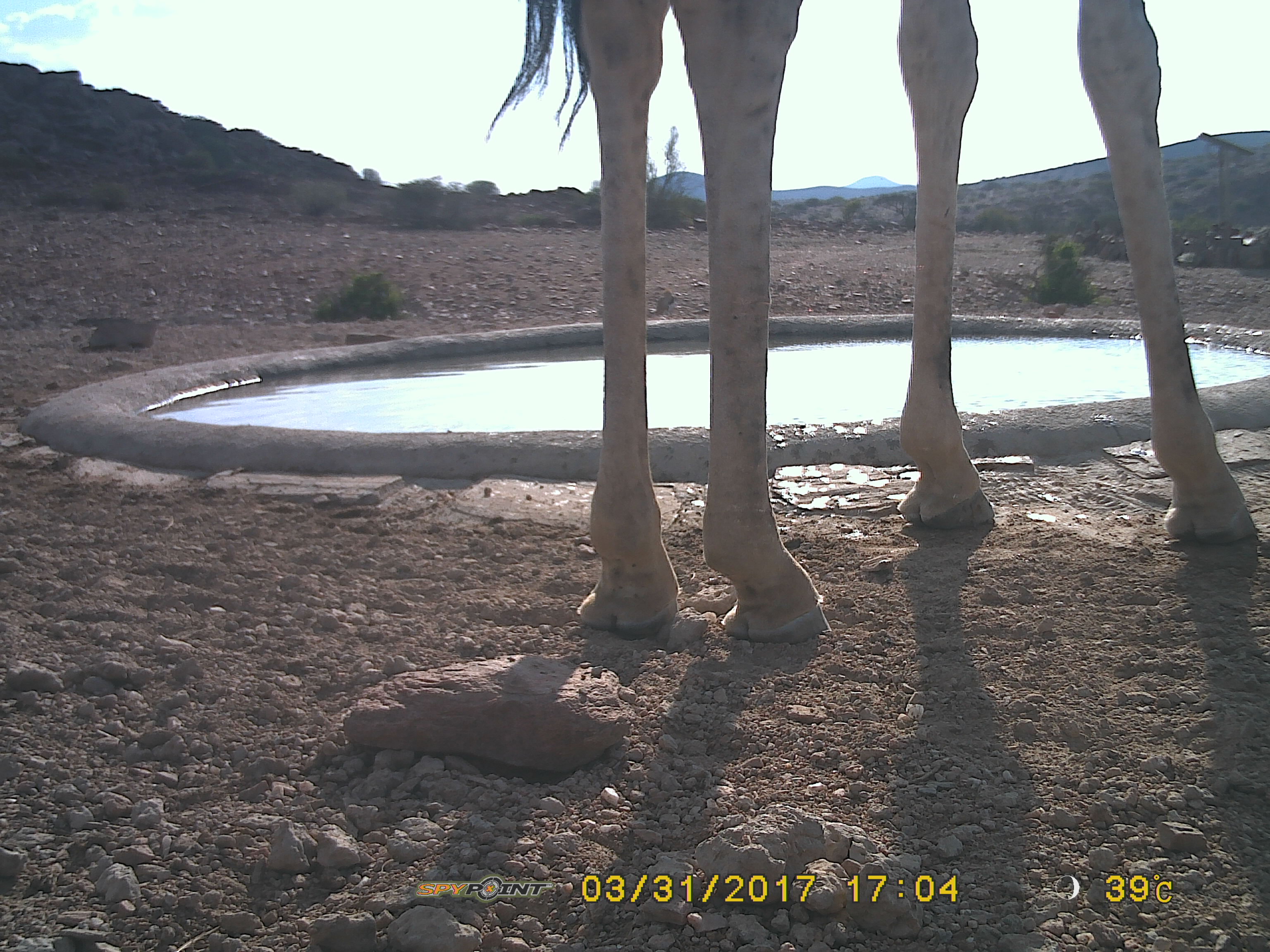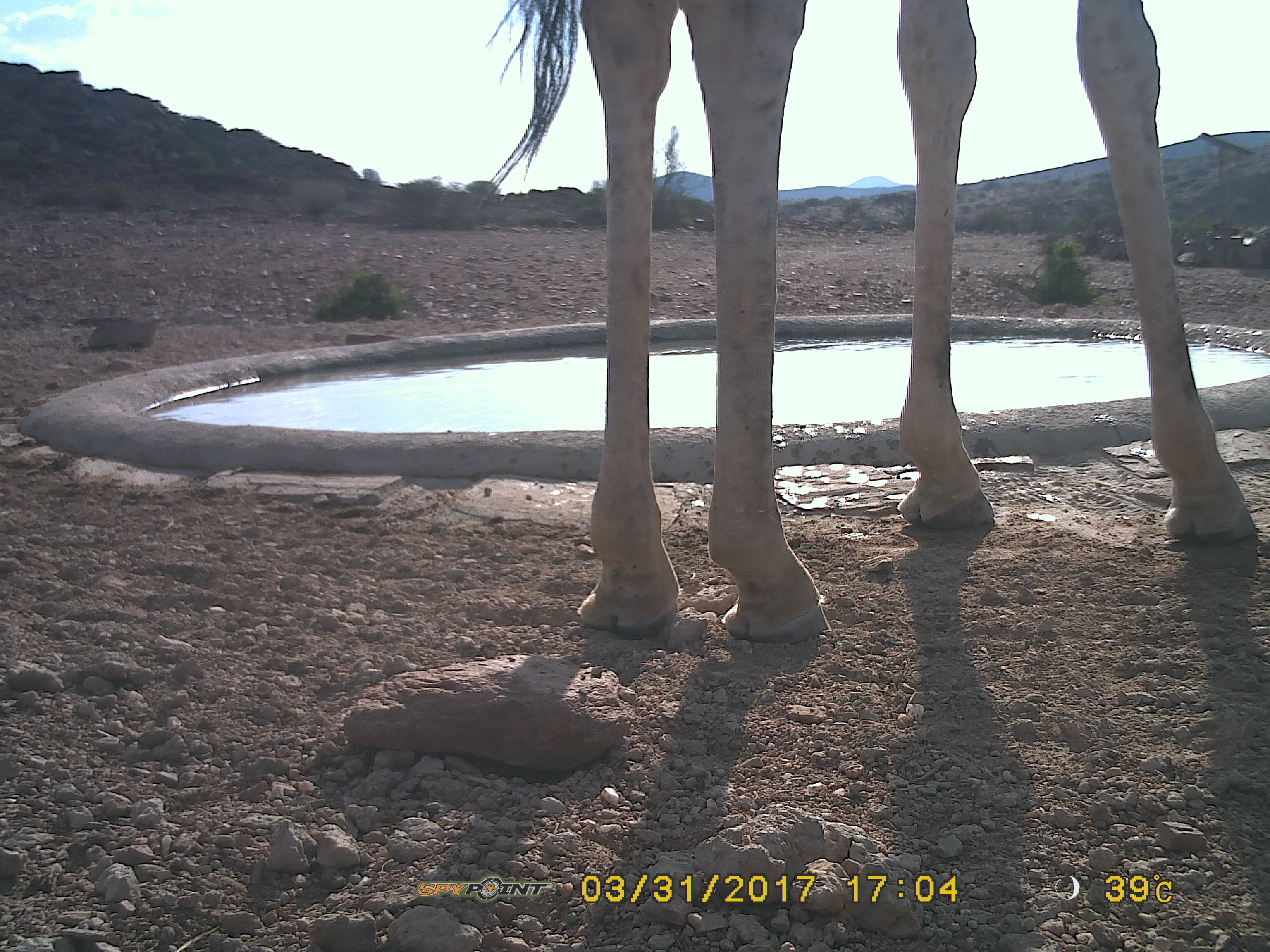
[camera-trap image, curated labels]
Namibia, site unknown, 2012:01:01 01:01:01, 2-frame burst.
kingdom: Animalia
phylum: Chordata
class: Mammalia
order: Artiodactyla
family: Giraffidae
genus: Giraffa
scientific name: Giraffa camelopardalis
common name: giraffe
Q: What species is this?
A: Giraffa camelopardalis (giraffe).